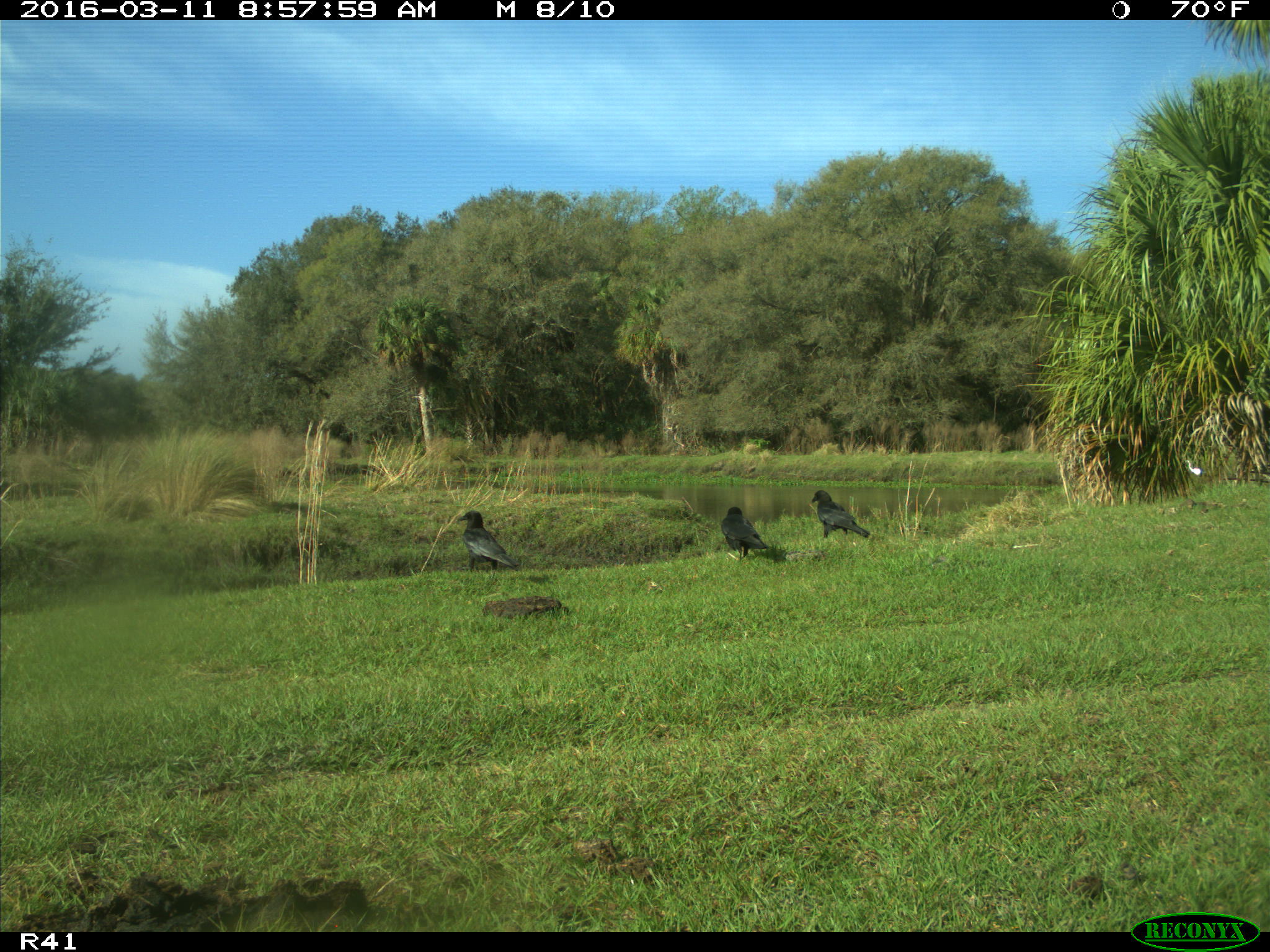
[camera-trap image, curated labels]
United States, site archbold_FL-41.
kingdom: Animalia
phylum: Chordata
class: Aves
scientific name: Aves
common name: birds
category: unidentified bird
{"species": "unidentified bird (birds) (Aves)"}